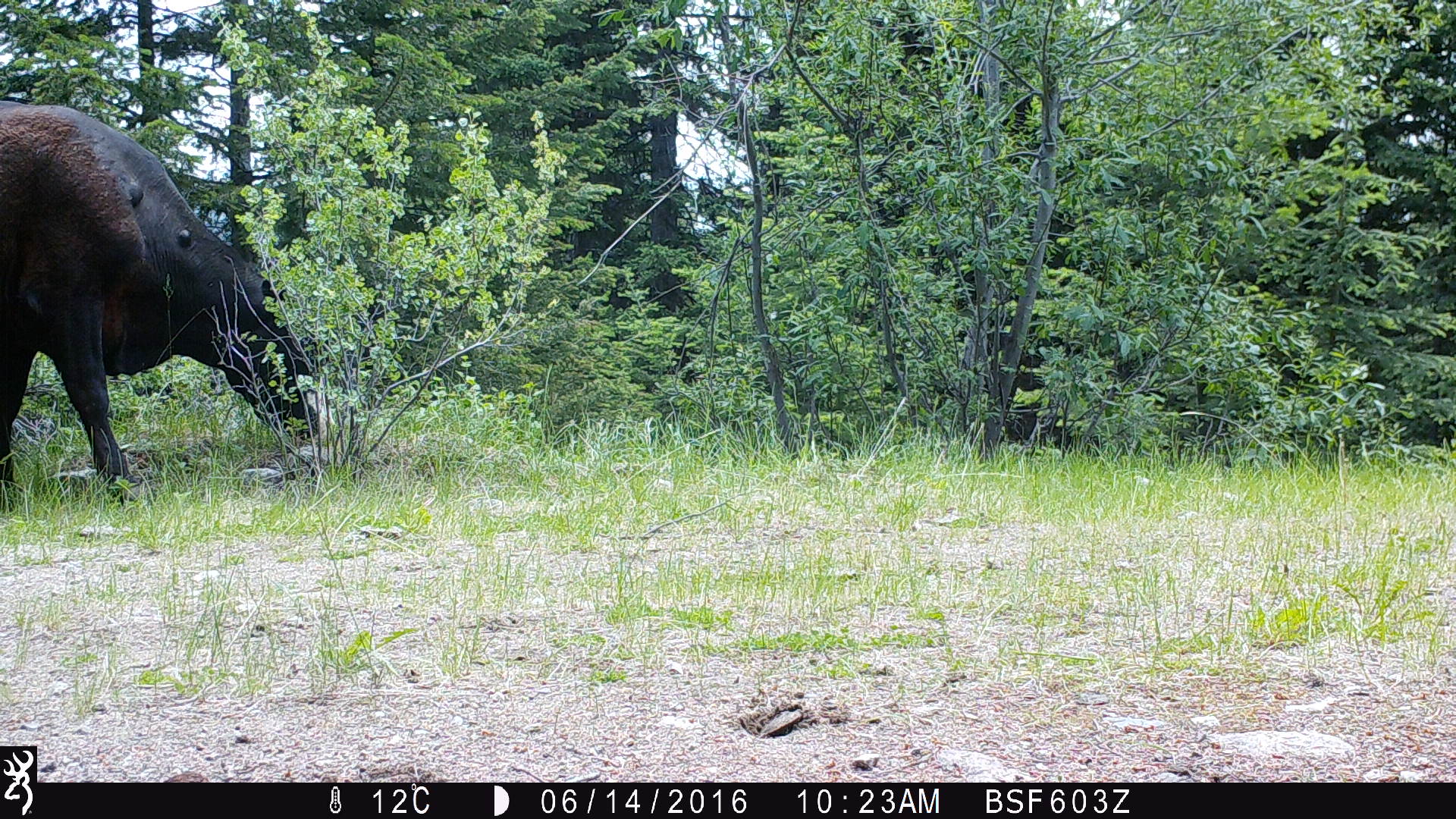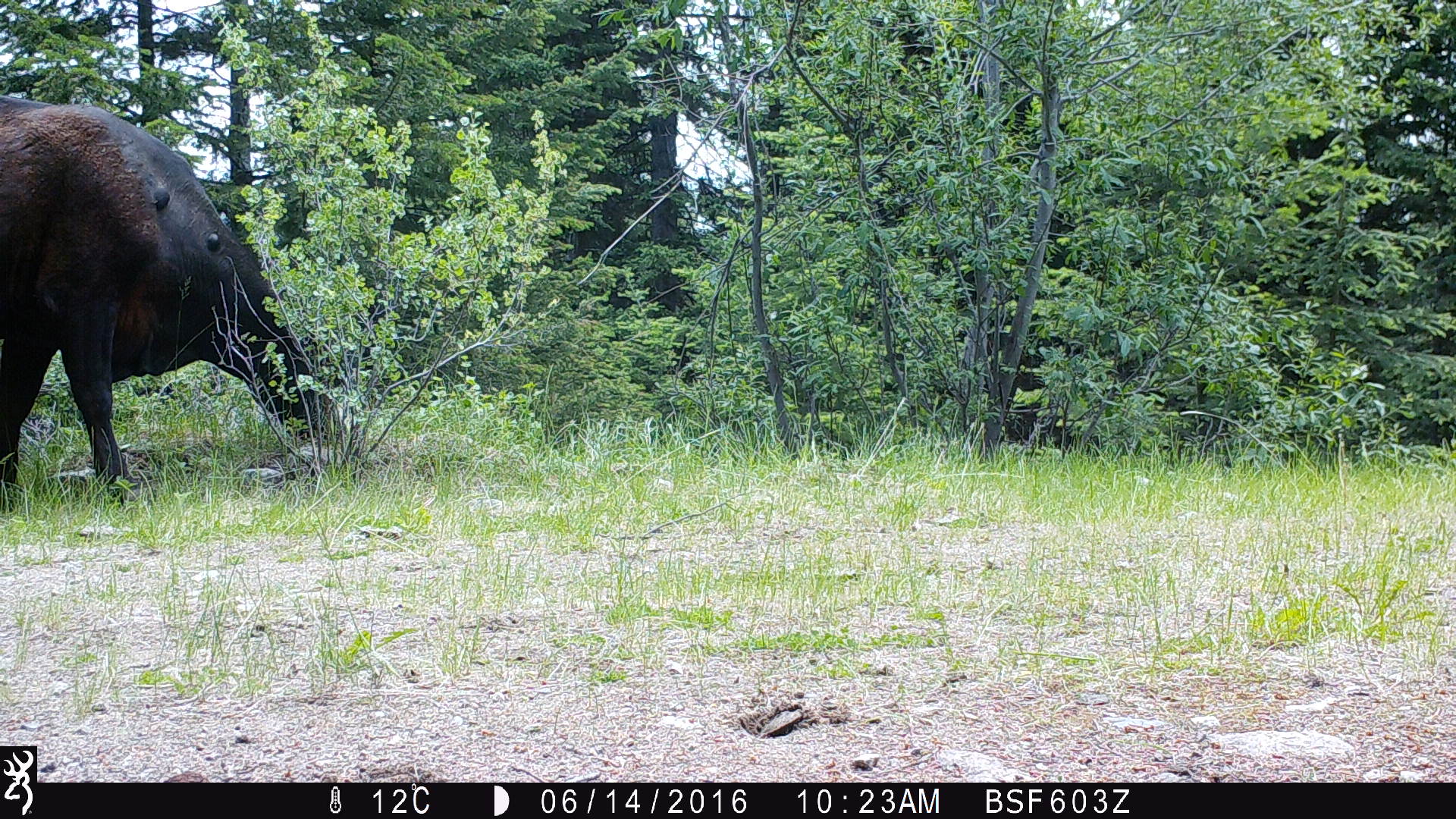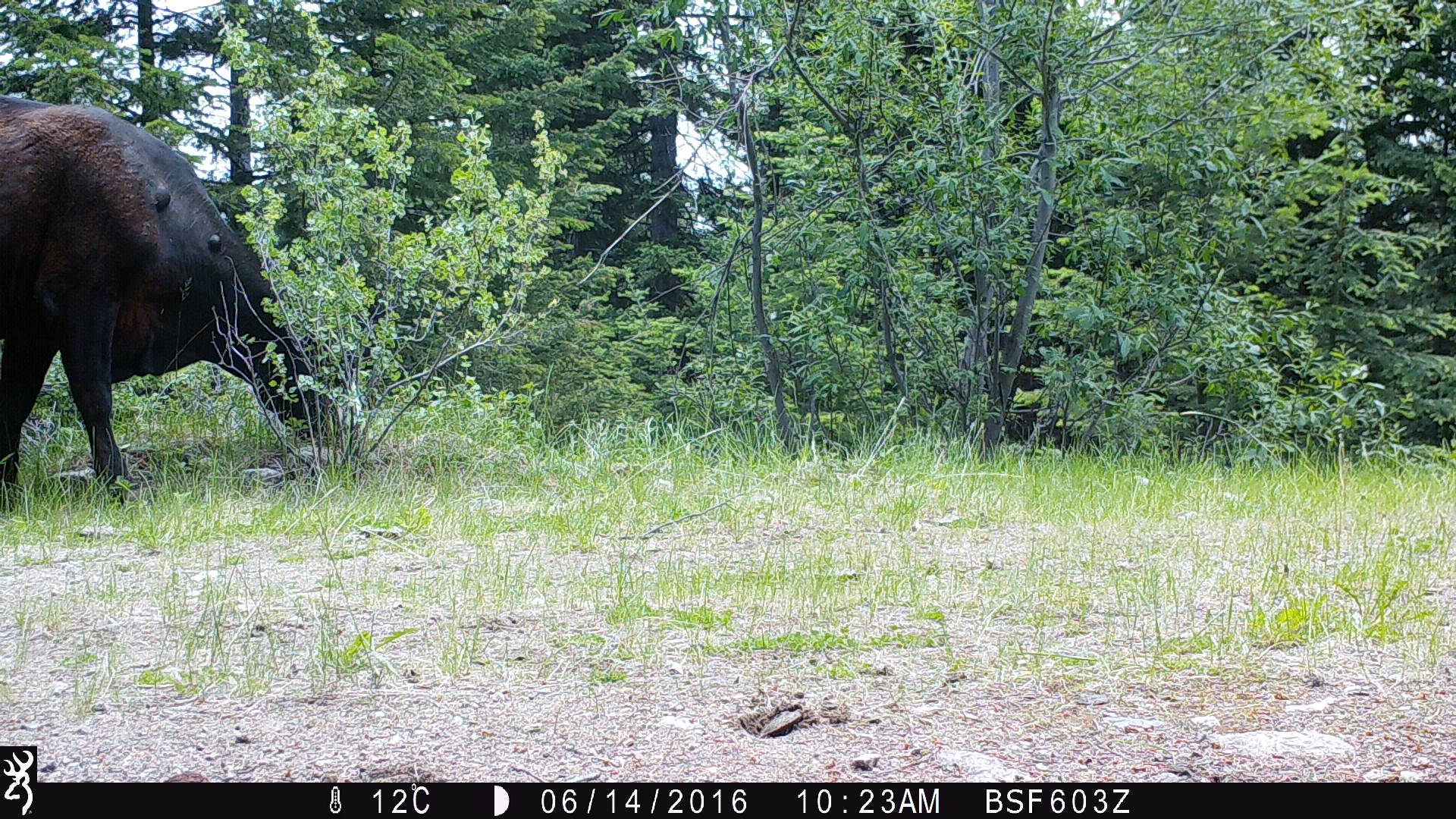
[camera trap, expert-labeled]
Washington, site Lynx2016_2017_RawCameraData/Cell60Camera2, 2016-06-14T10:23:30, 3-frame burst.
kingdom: Animalia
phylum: Chordata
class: Mammalia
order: Artiodactyla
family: Bovidae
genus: Bos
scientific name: Bos taurus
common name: domestic cattle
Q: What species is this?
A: Domestic cattle (Bos taurus).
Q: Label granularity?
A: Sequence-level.